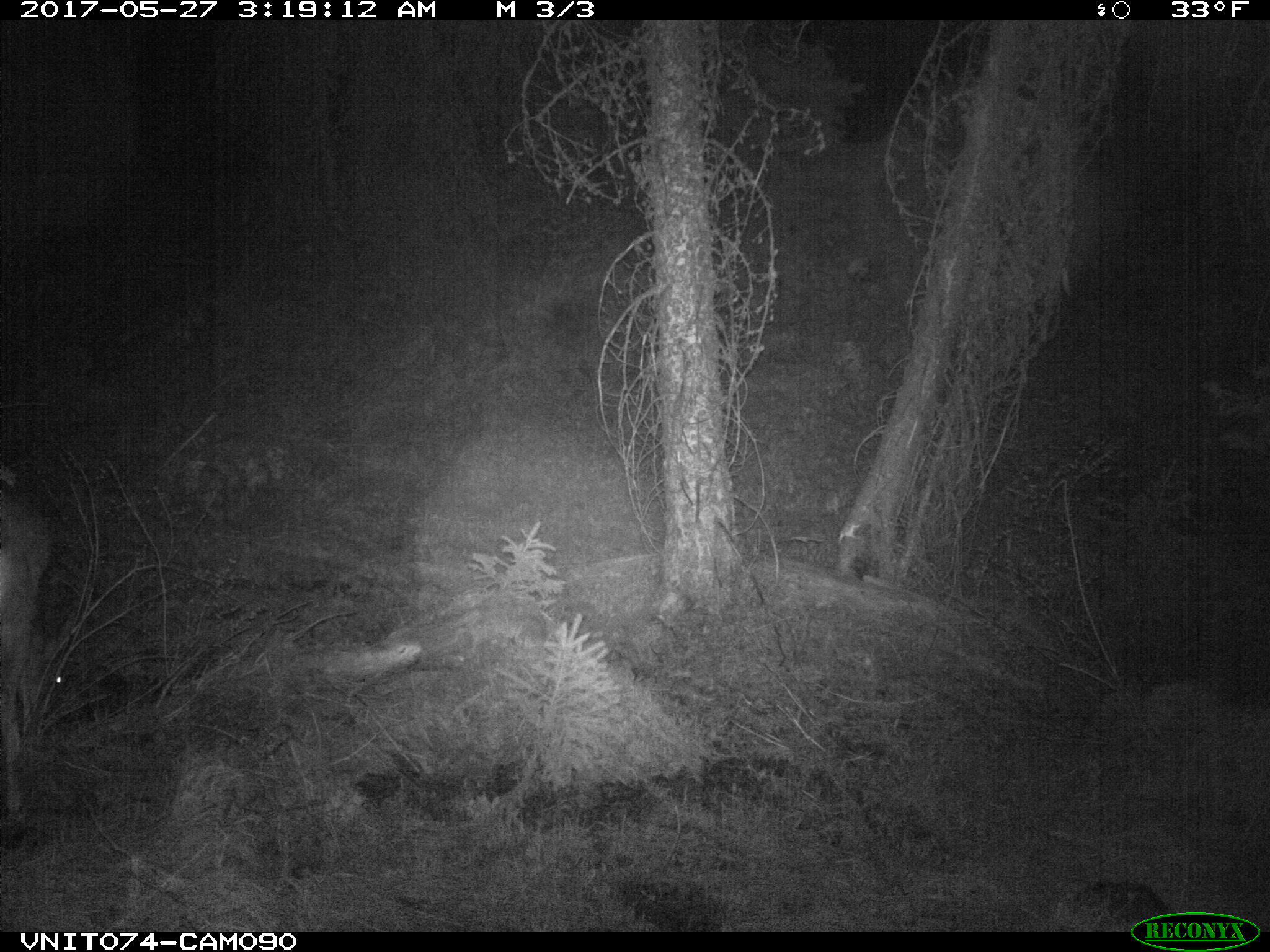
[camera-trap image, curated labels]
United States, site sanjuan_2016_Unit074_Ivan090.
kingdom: Animalia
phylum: Chordata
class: Mammalia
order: Artiodactyla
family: Cervidae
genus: Odocoileus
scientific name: Odocoileus hemionus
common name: mule deer